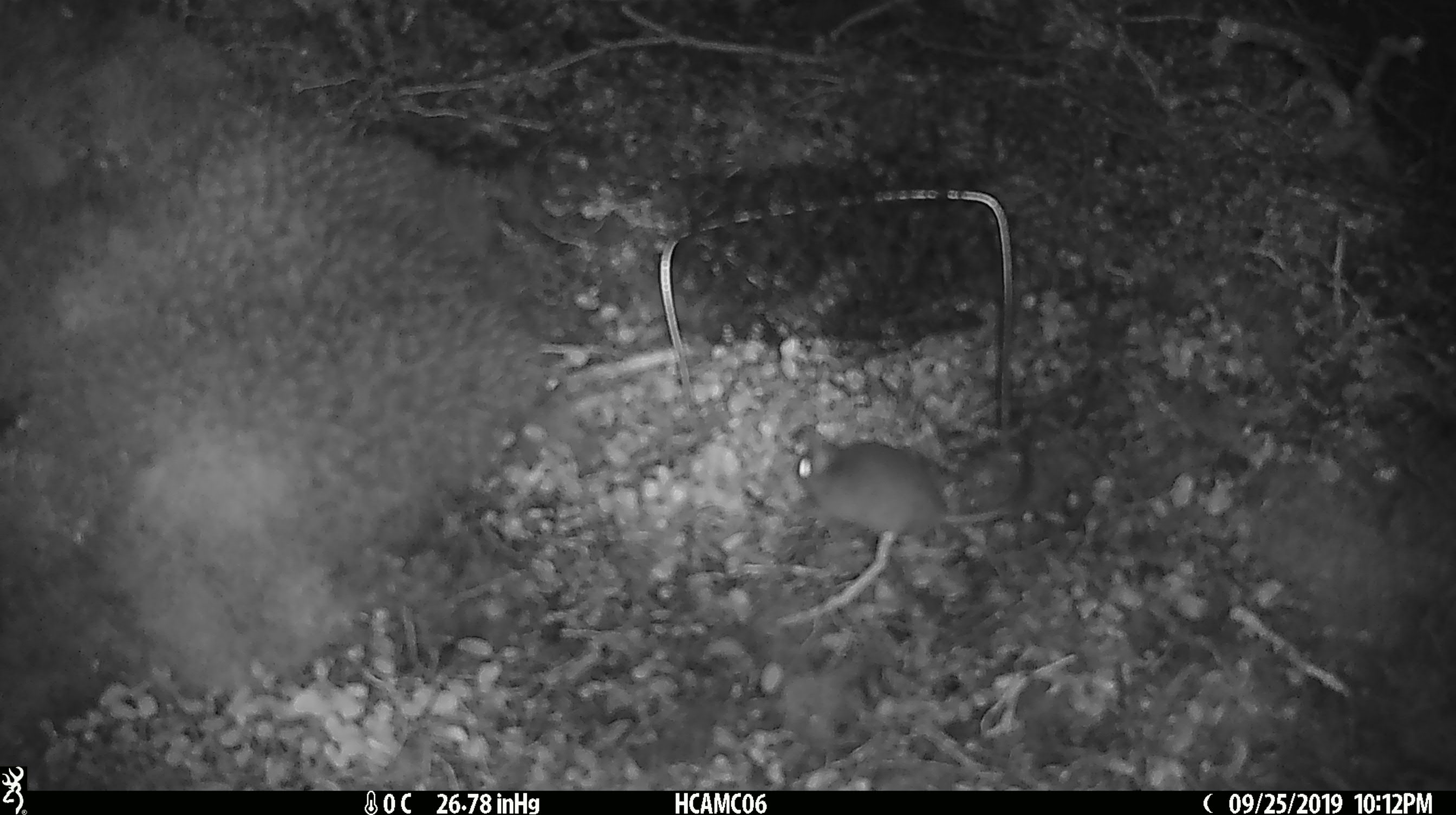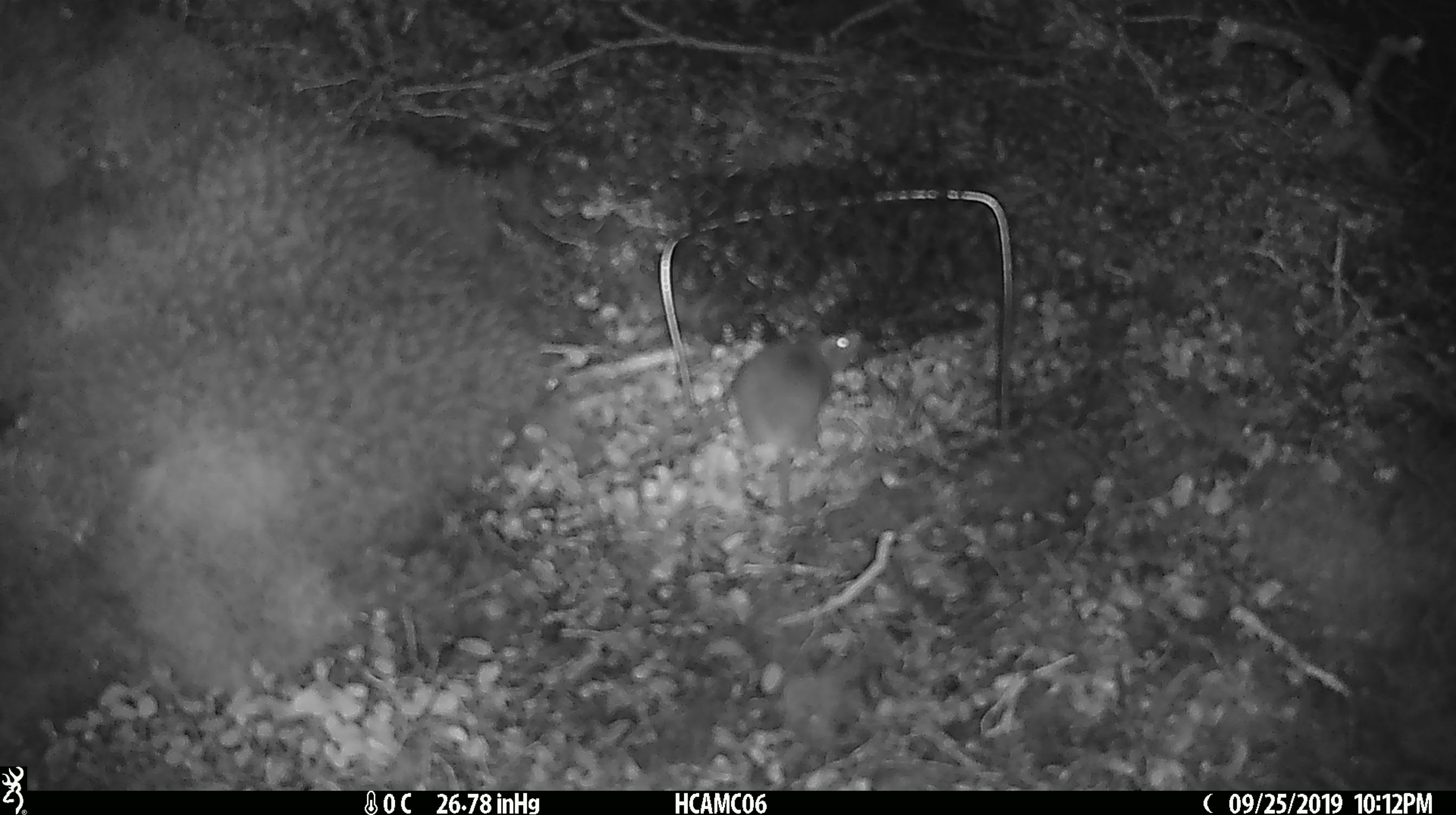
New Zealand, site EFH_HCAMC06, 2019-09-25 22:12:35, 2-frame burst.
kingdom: Animalia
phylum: Chordata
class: Mammalia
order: Rodentia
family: Muridae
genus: Mus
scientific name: Mus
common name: mouse